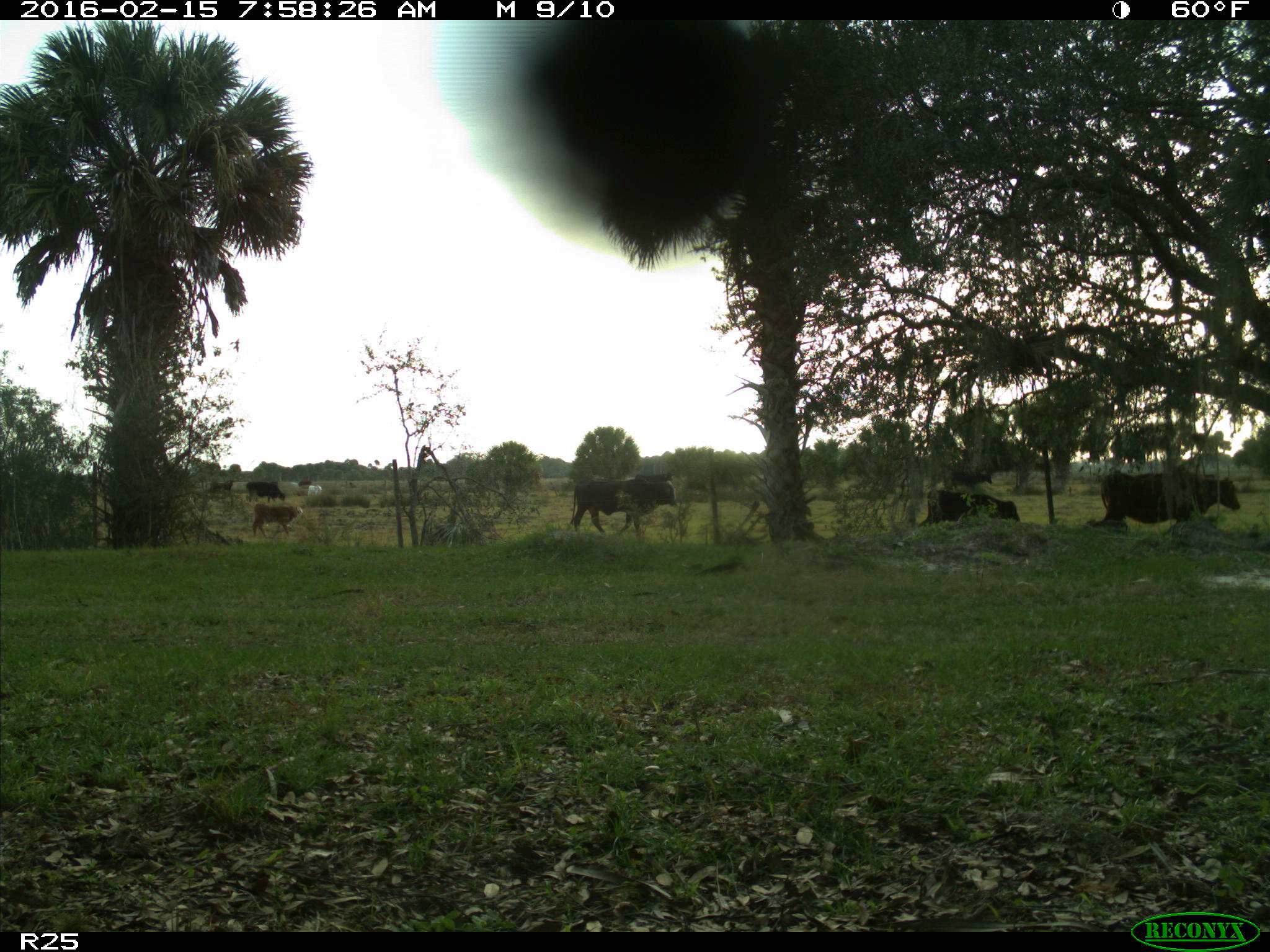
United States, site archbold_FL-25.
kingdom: Animalia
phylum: Chordata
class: Mammalia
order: Artiodactyla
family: Bovidae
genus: Bos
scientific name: Bos taurus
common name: domestic cow